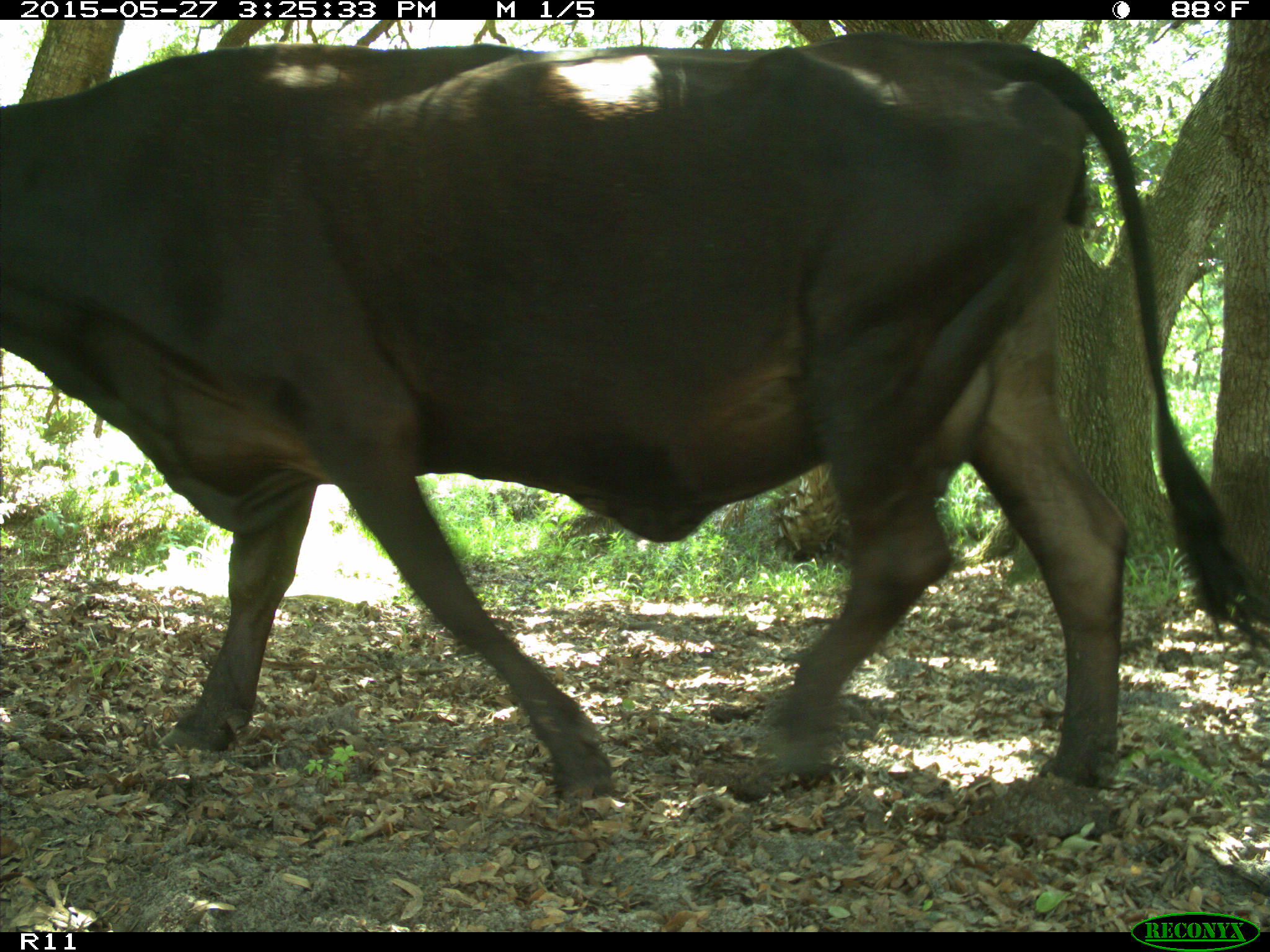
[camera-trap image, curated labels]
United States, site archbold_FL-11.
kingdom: Animalia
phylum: Chordata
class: Mammalia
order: Artiodactyla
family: Bovidae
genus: Bos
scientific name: Bos taurus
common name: domestic cow